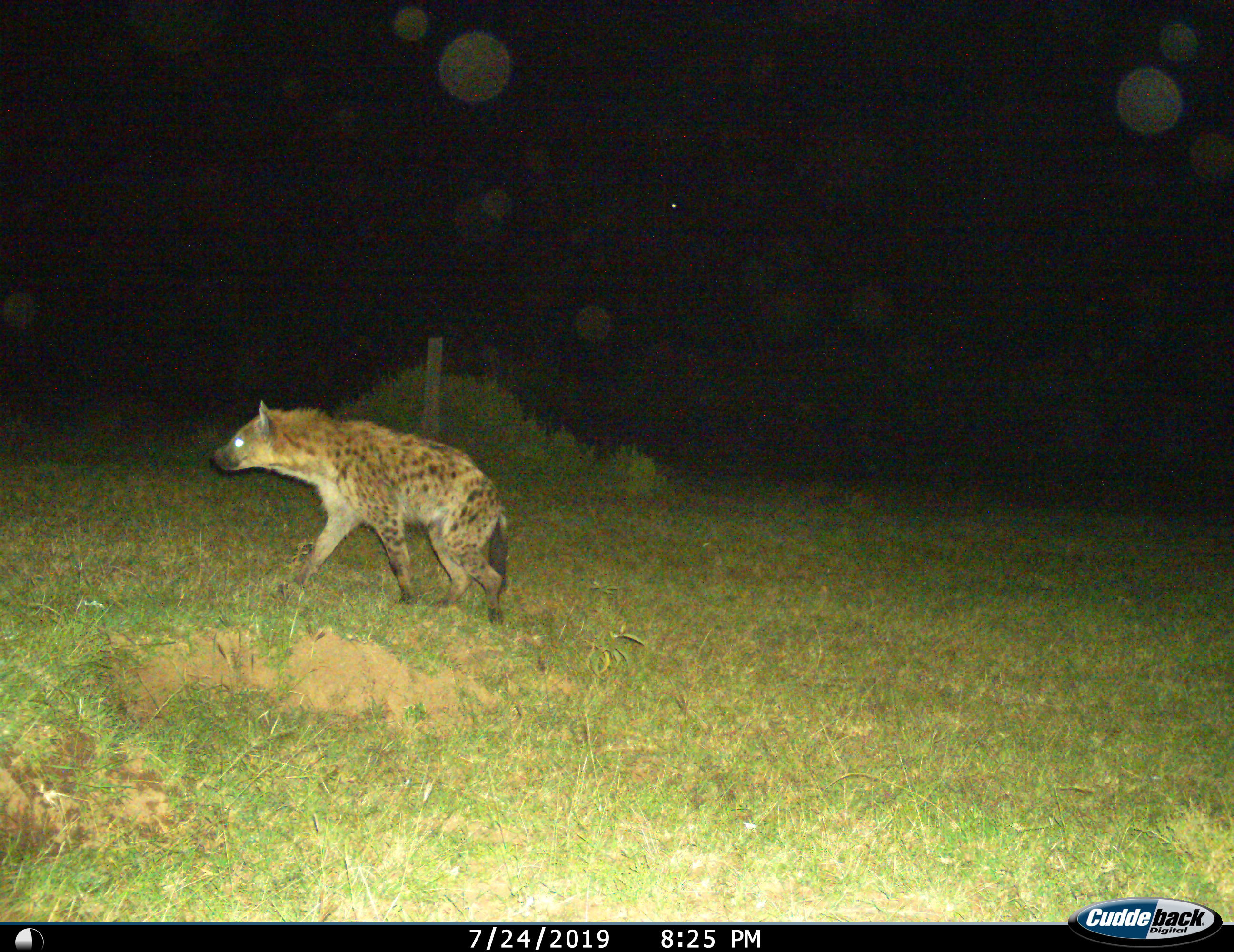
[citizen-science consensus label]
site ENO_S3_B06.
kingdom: Animalia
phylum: Chordata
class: Mammalia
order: Carnivora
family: Hyaenidae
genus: Crocuta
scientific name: Crocuta crocuta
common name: spotted hyena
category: hyenaspotted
Hyenaspotted (spotted hyena) (Crocuta crocuta), count 1. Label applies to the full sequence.